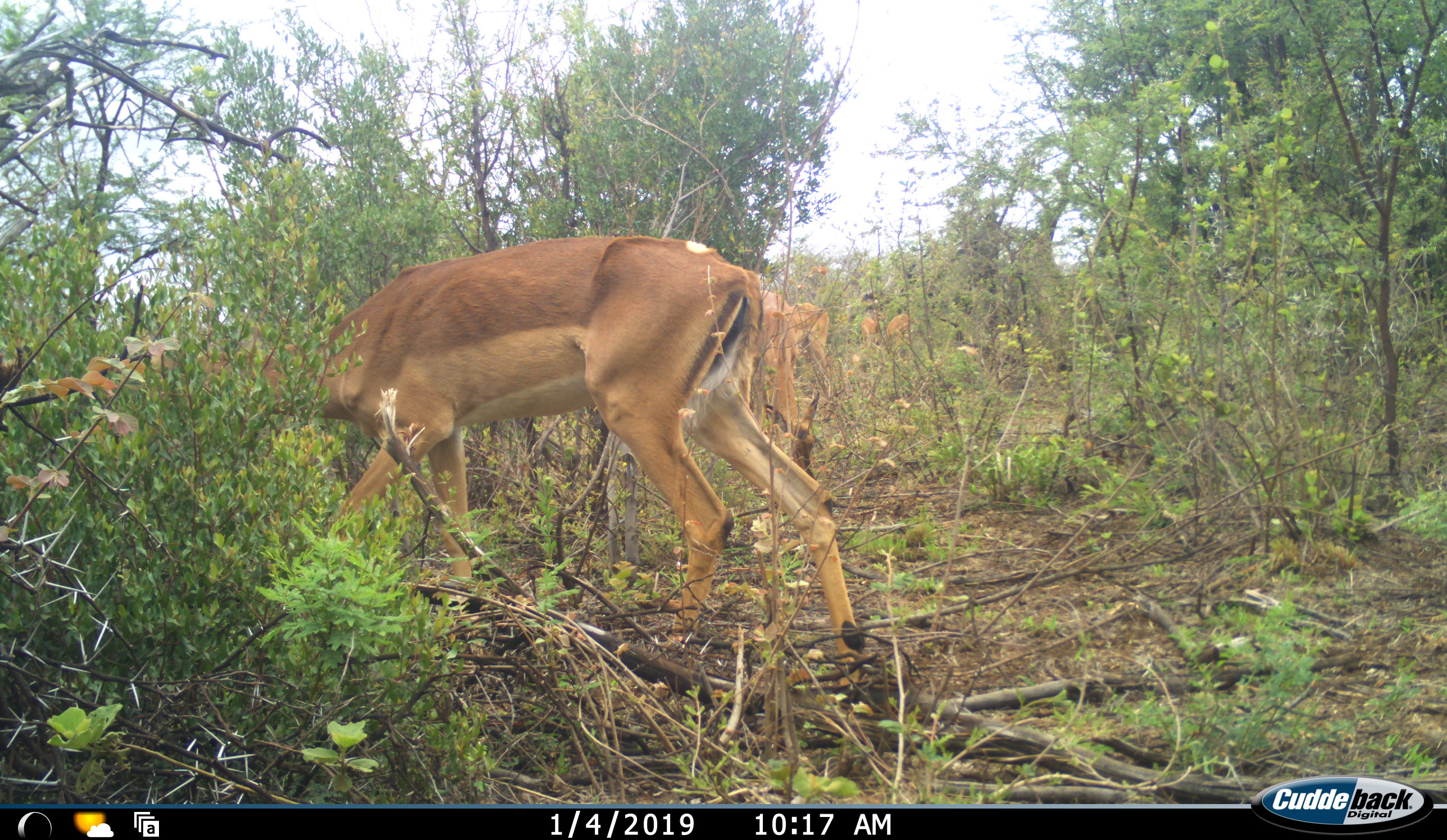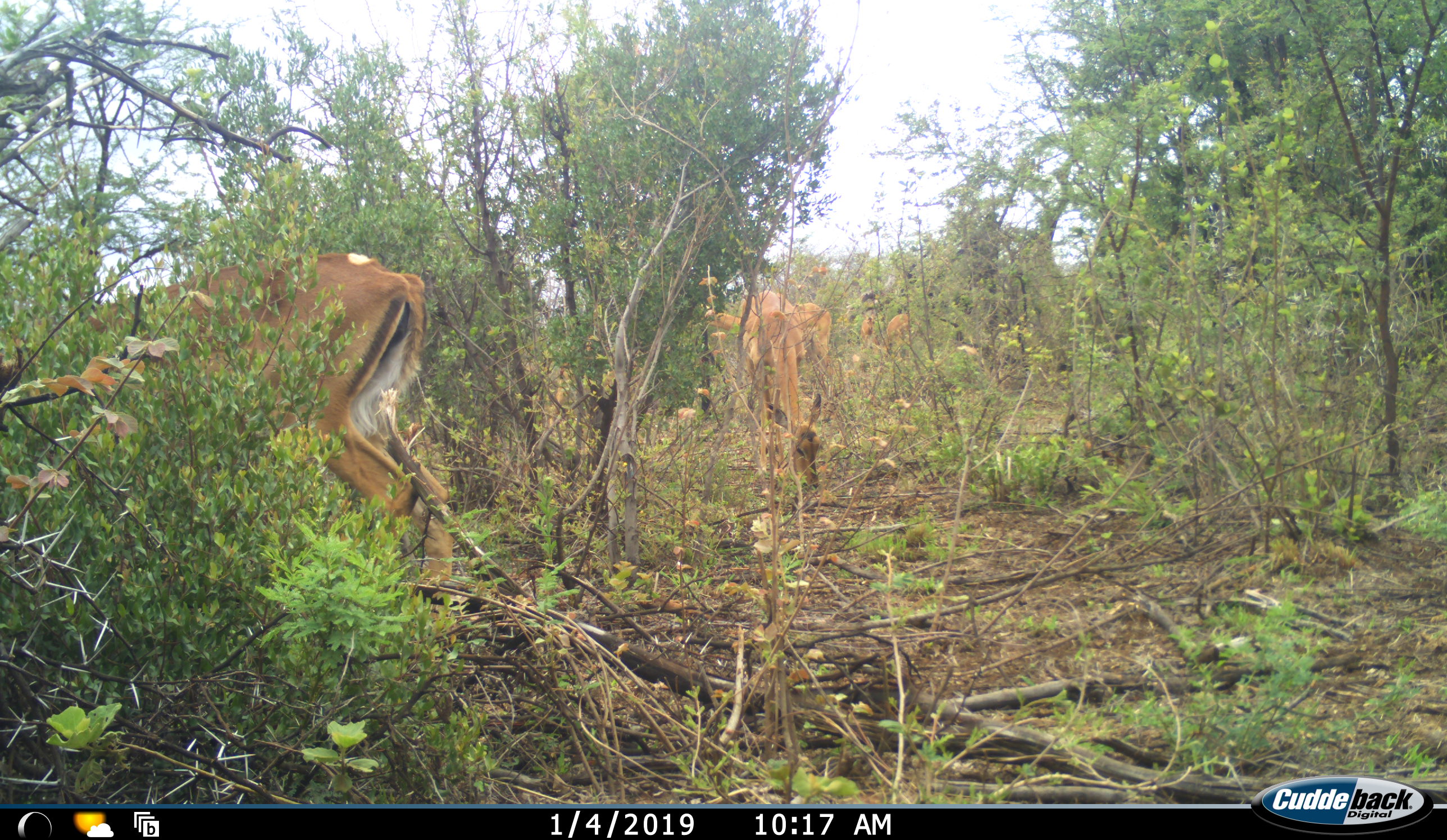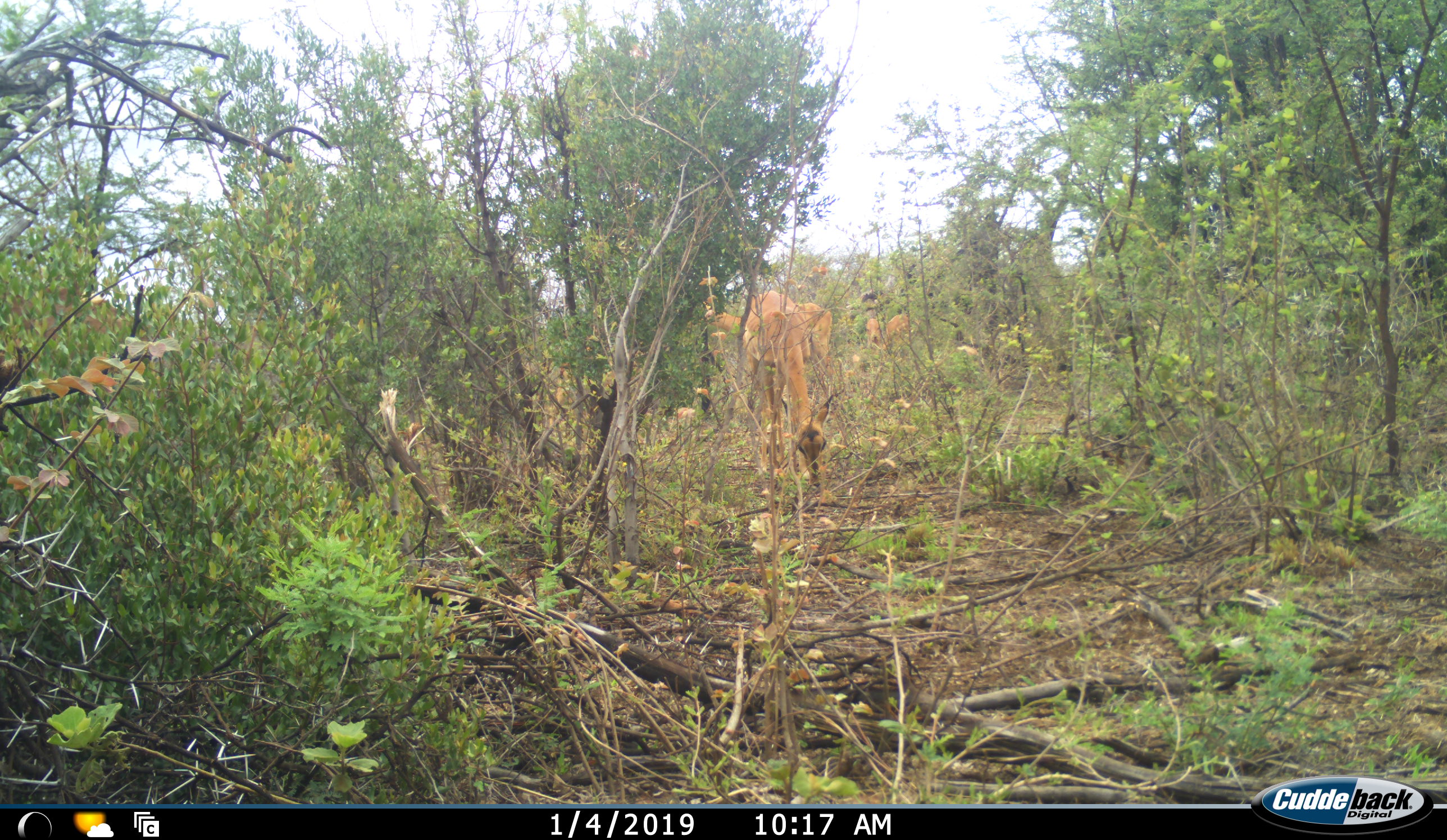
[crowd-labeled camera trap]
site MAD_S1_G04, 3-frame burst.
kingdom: Animalia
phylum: Chordata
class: Mammalia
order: Artiodactyla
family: Bovidae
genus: Aepyceros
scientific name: Aepyceros melampus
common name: impala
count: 4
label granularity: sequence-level